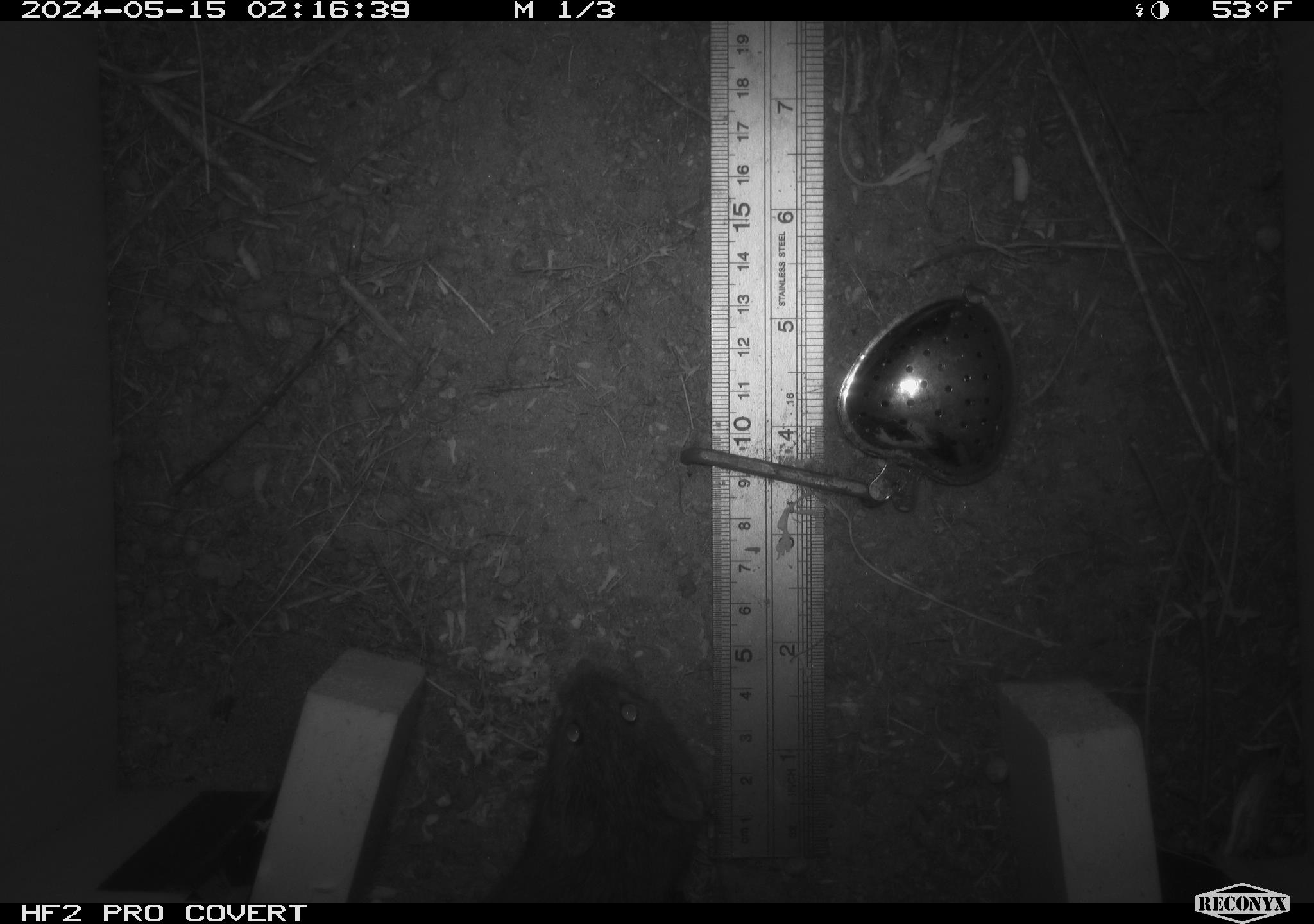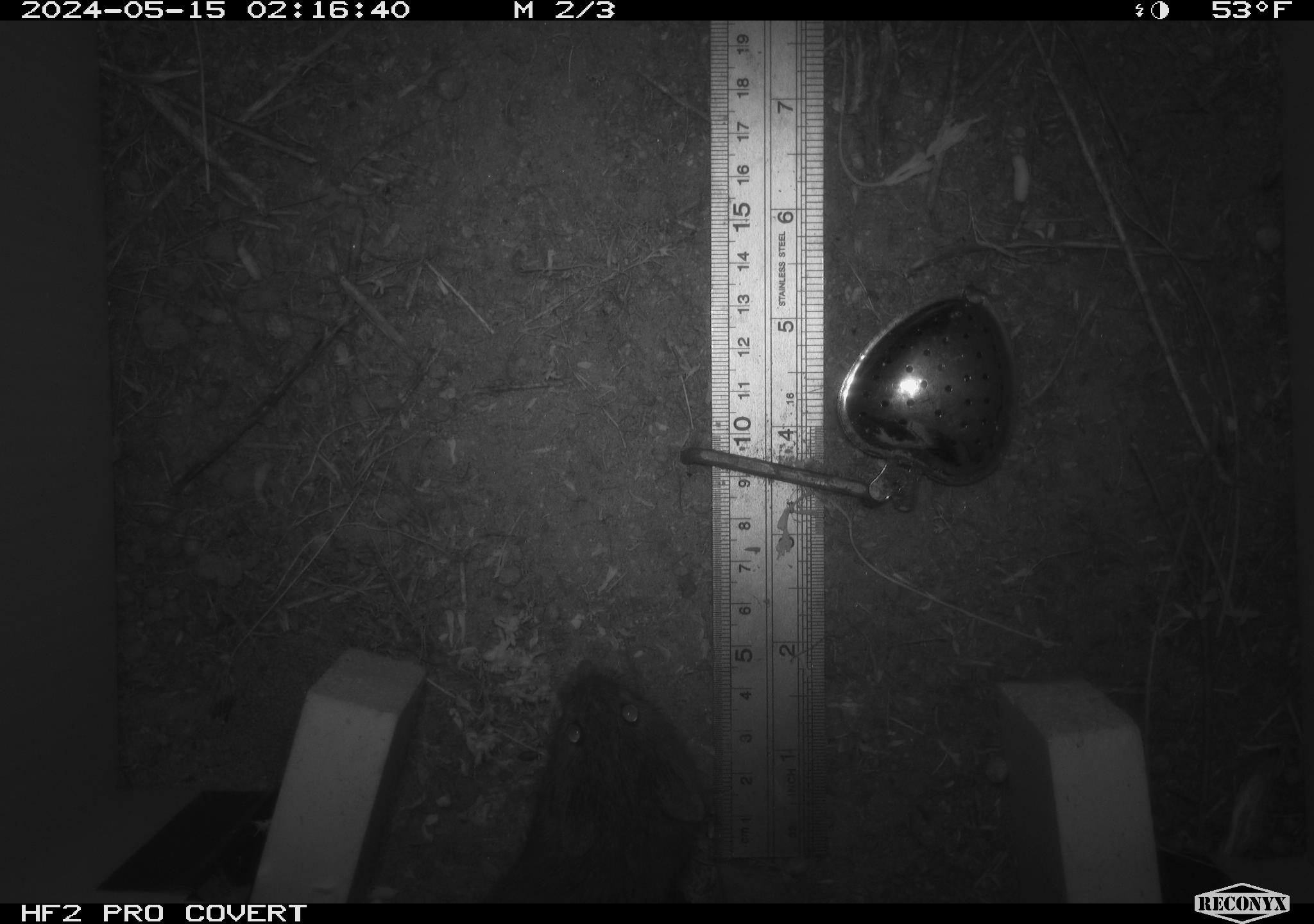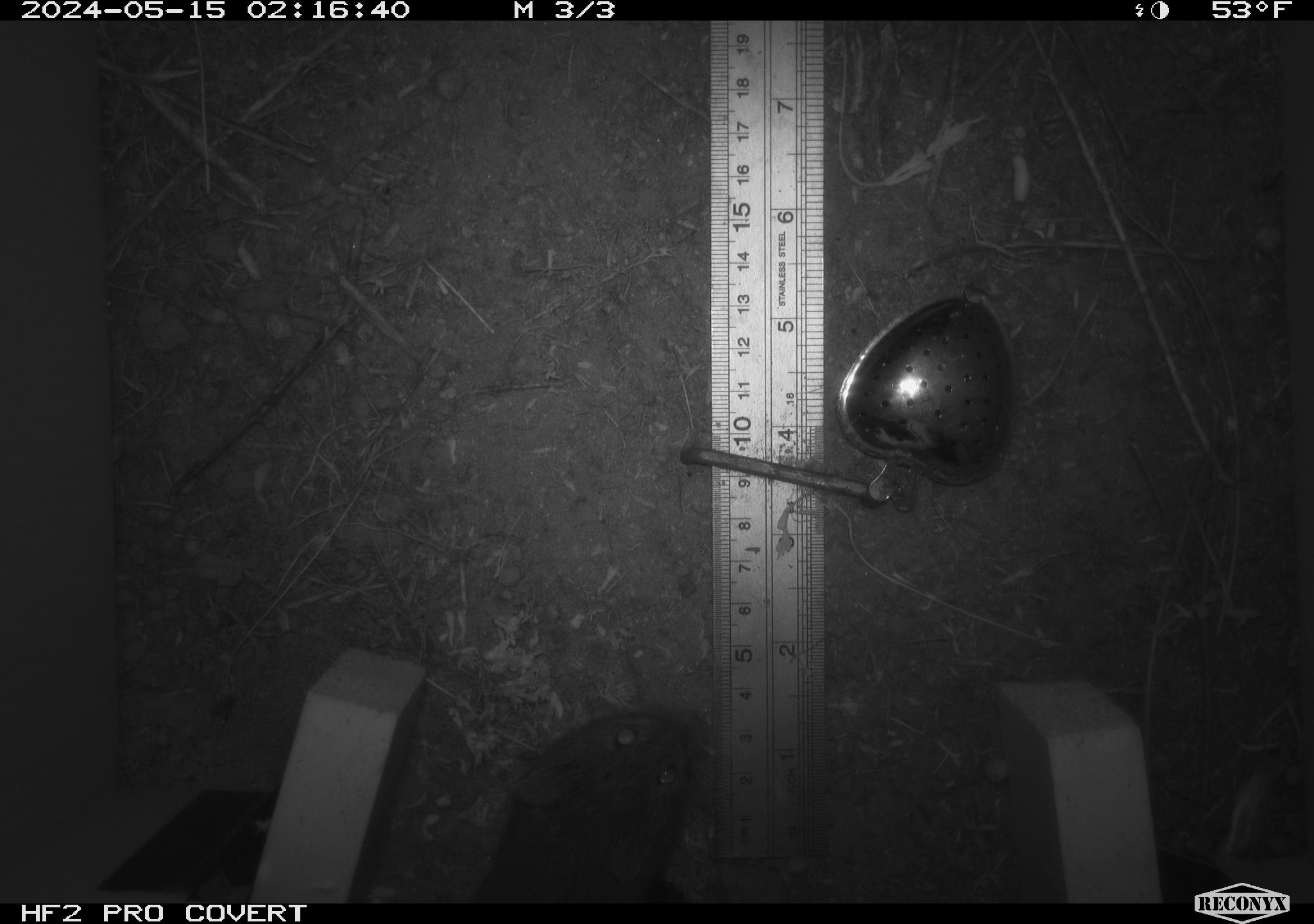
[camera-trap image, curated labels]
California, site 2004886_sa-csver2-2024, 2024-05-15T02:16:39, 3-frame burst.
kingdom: Animalia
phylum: Chordata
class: Mammalia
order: Rodentia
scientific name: Rodentia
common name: rodent